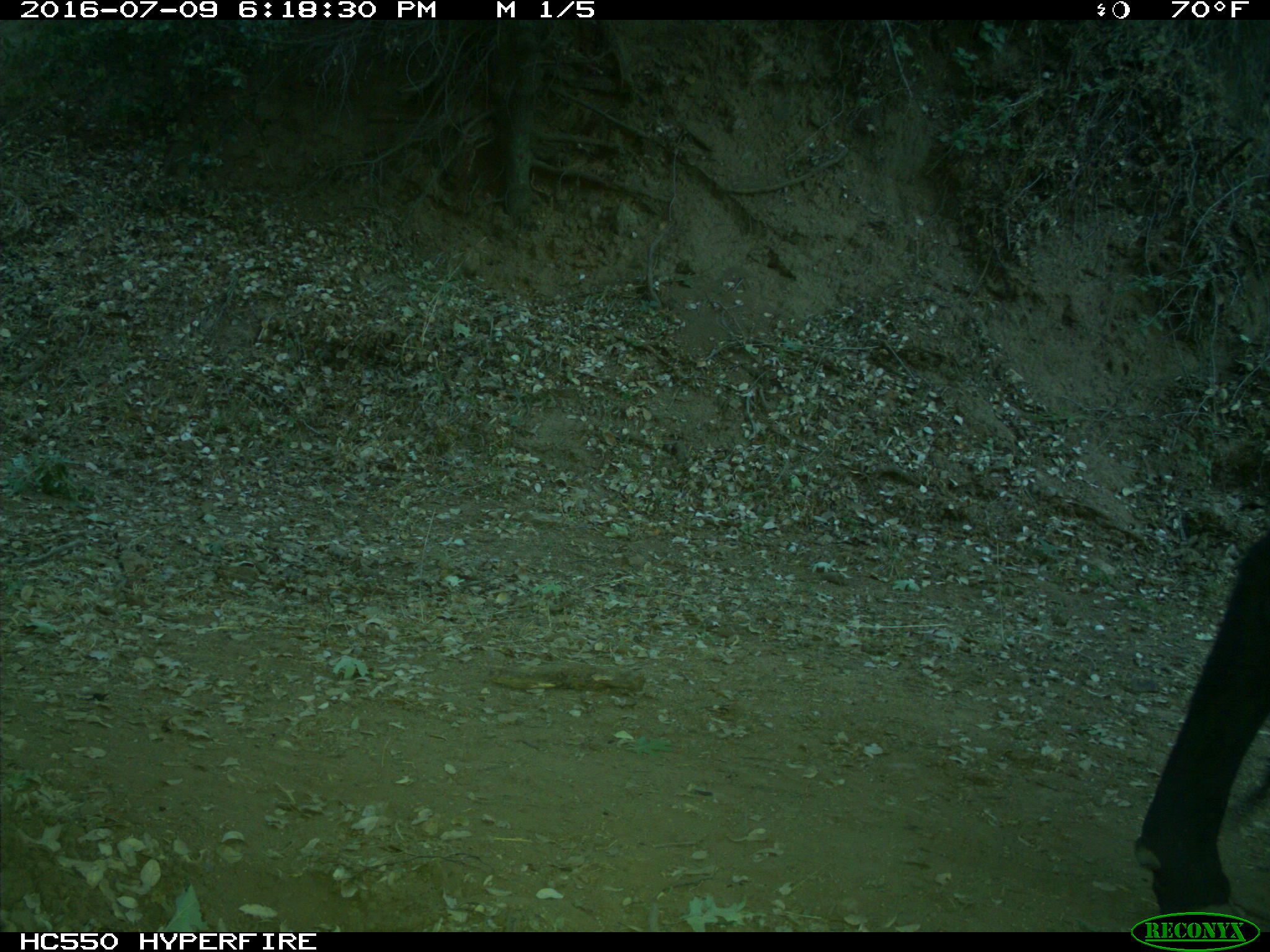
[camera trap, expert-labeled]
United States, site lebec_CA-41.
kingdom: Animalia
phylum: Chordata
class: Mammalia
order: Artiodactyla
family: Bovidae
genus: Bos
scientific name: Bos taurus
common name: domestic cow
Bos taurus (domestic cow).